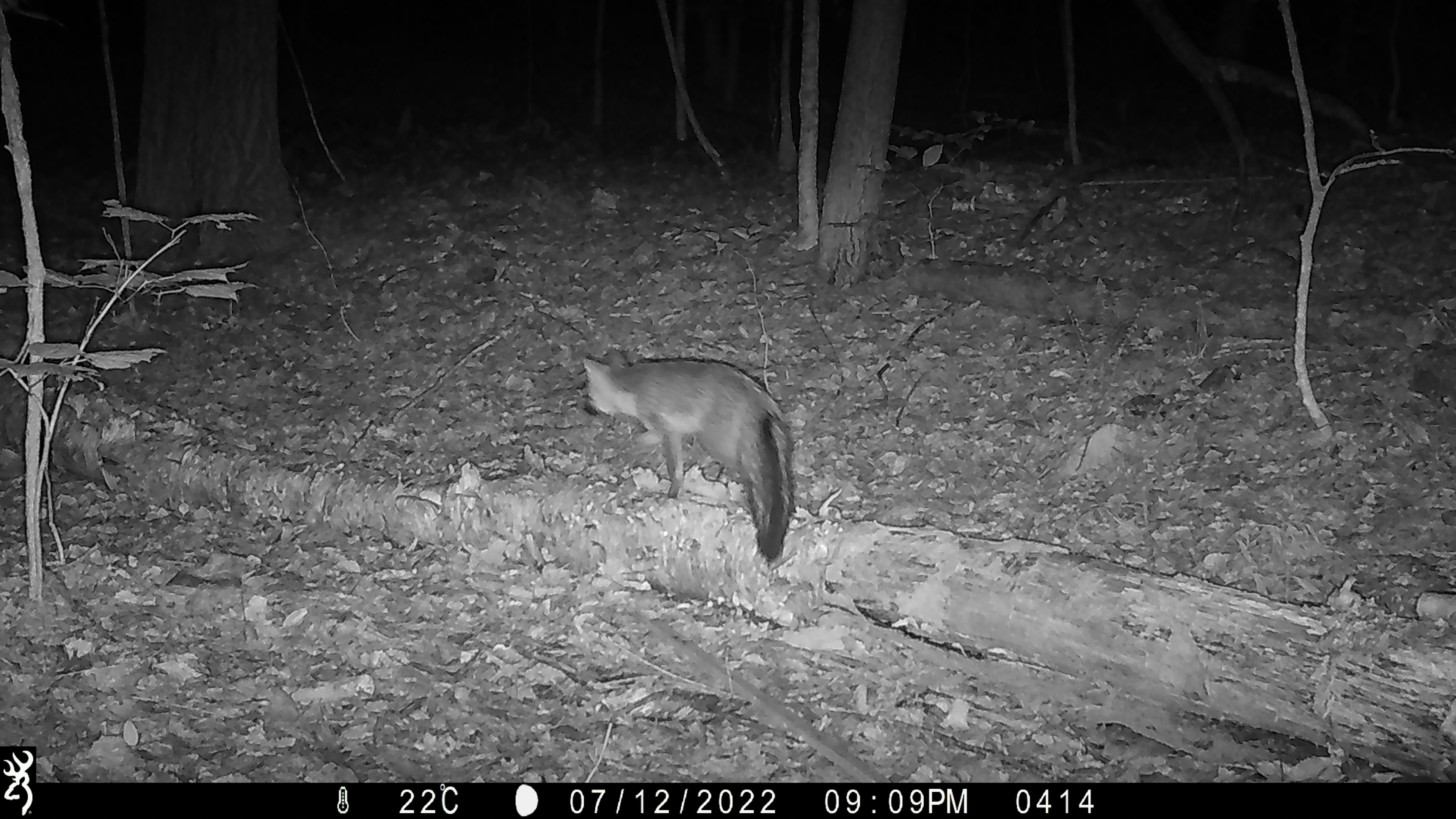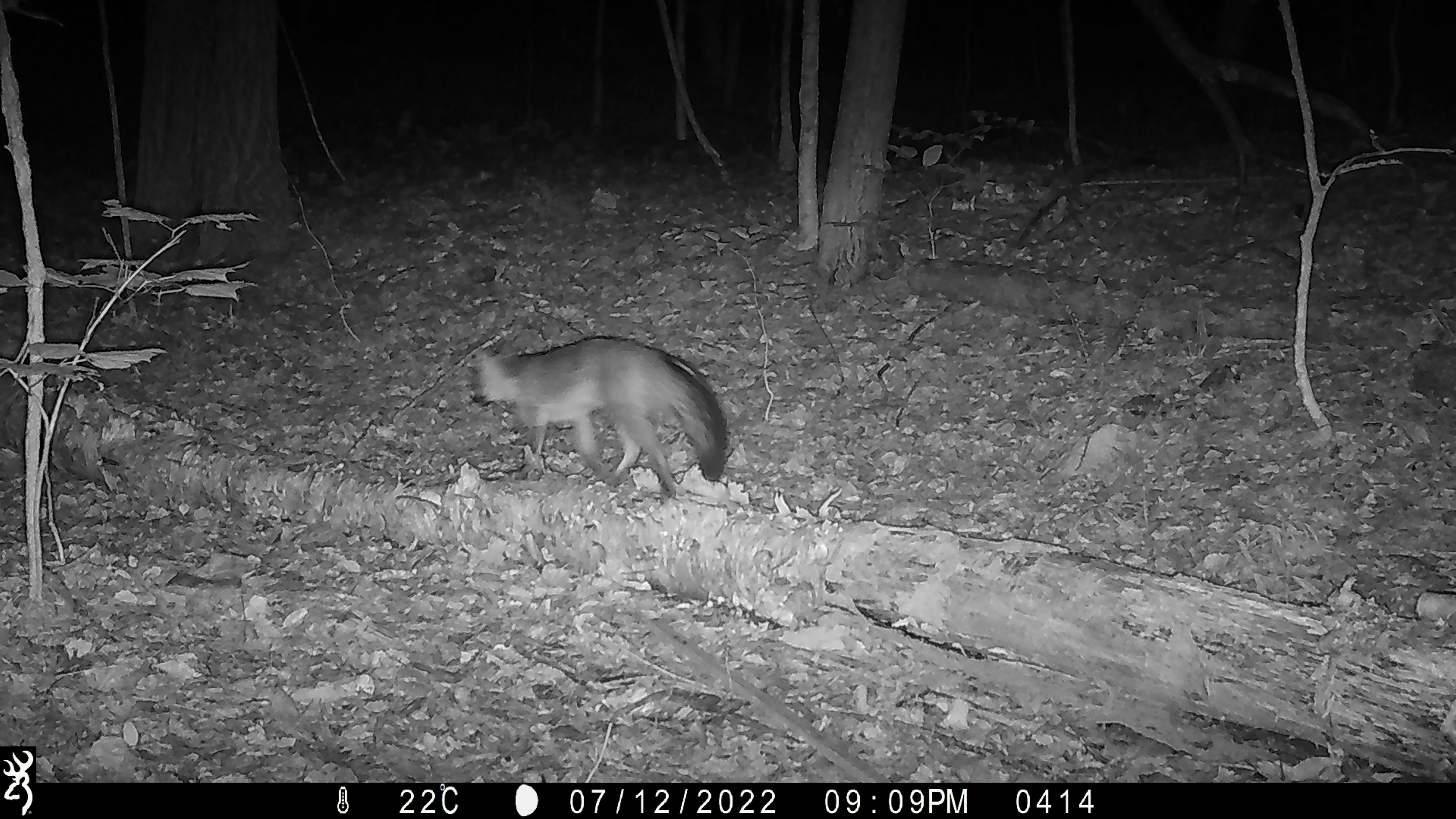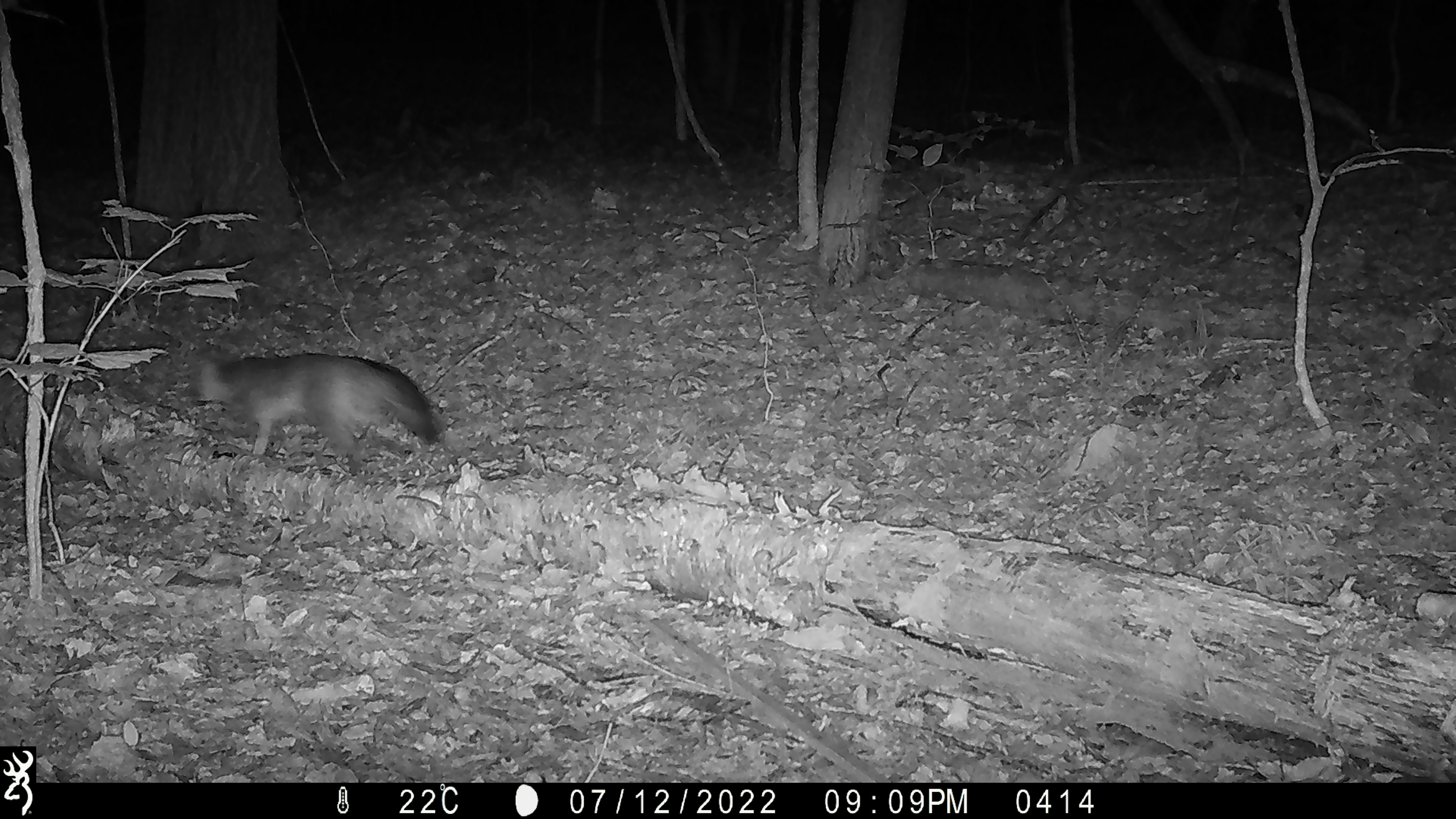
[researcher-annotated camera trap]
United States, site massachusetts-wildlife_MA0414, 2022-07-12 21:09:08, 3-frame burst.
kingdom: Animalia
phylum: Chordata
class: Mammalia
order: Carnivora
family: Canidae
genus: Urocyon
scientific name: Urocyon cinereoargenteus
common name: gray fox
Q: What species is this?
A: Gray fox (Urocyon cinereoargenteus).